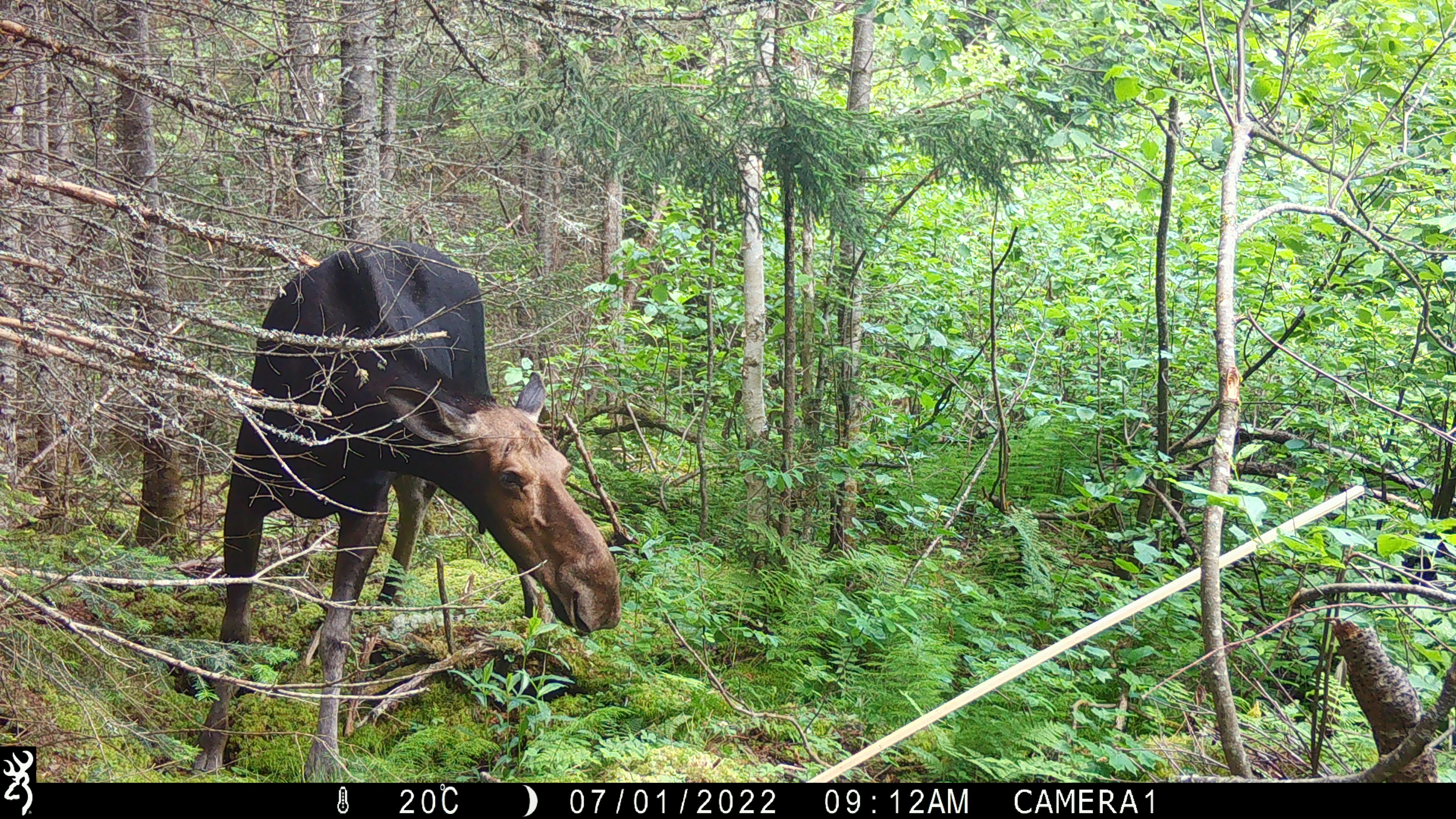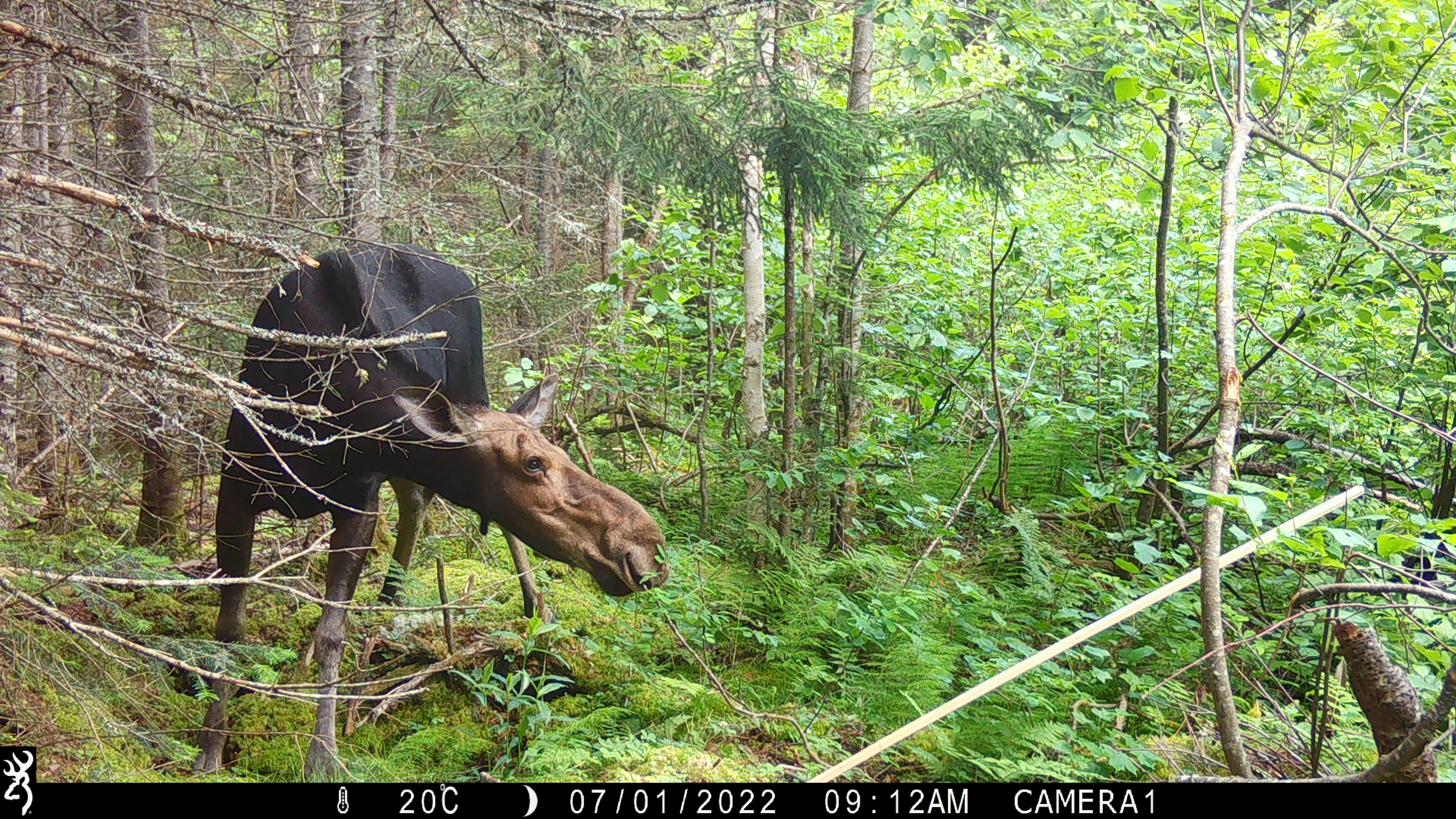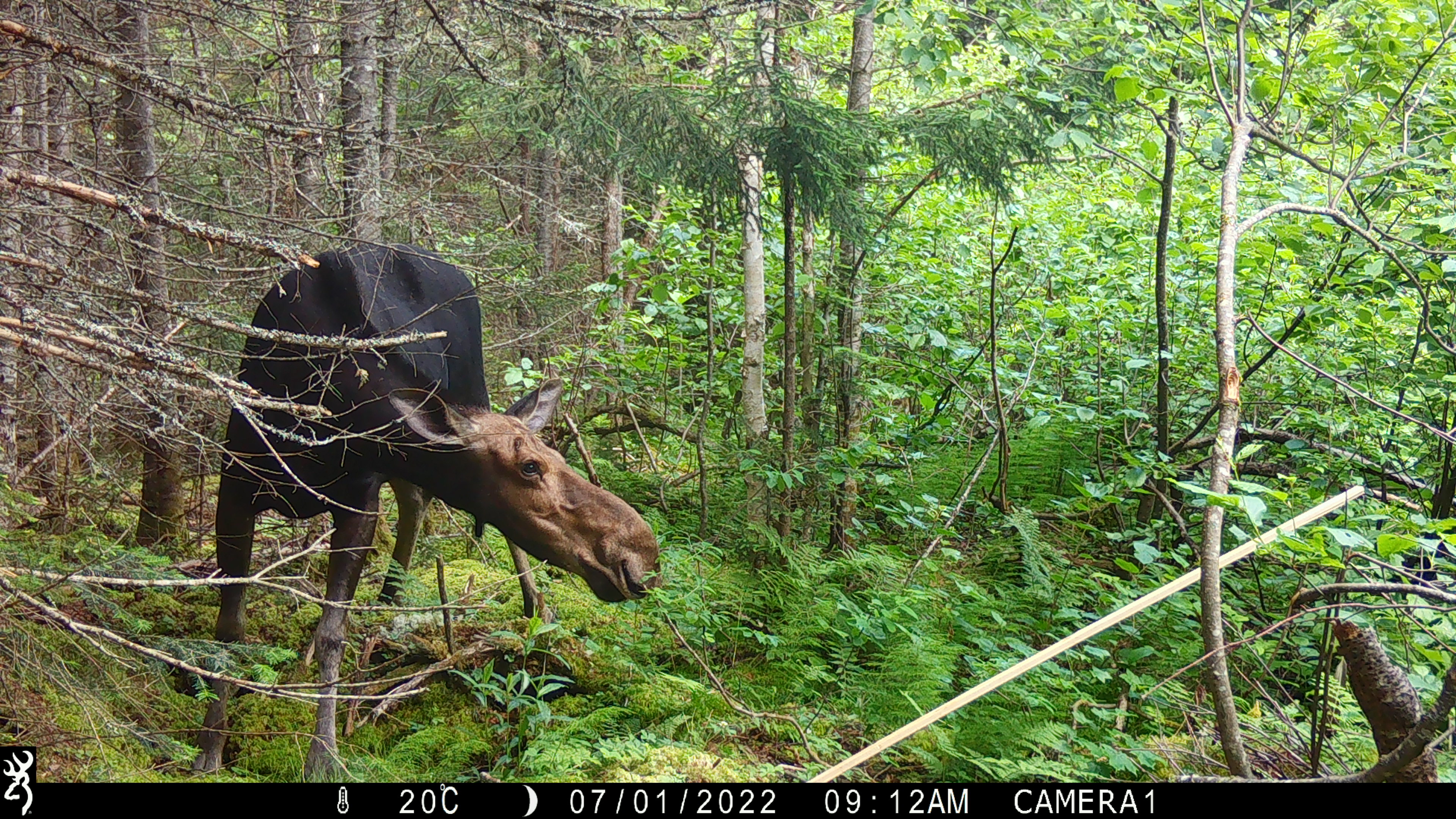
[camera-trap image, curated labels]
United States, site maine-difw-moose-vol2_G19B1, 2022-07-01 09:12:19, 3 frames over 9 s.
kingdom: Animalia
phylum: Chordata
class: Mammalia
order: Artiodactyla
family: Cervidae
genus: Alces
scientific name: Alces alces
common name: moose